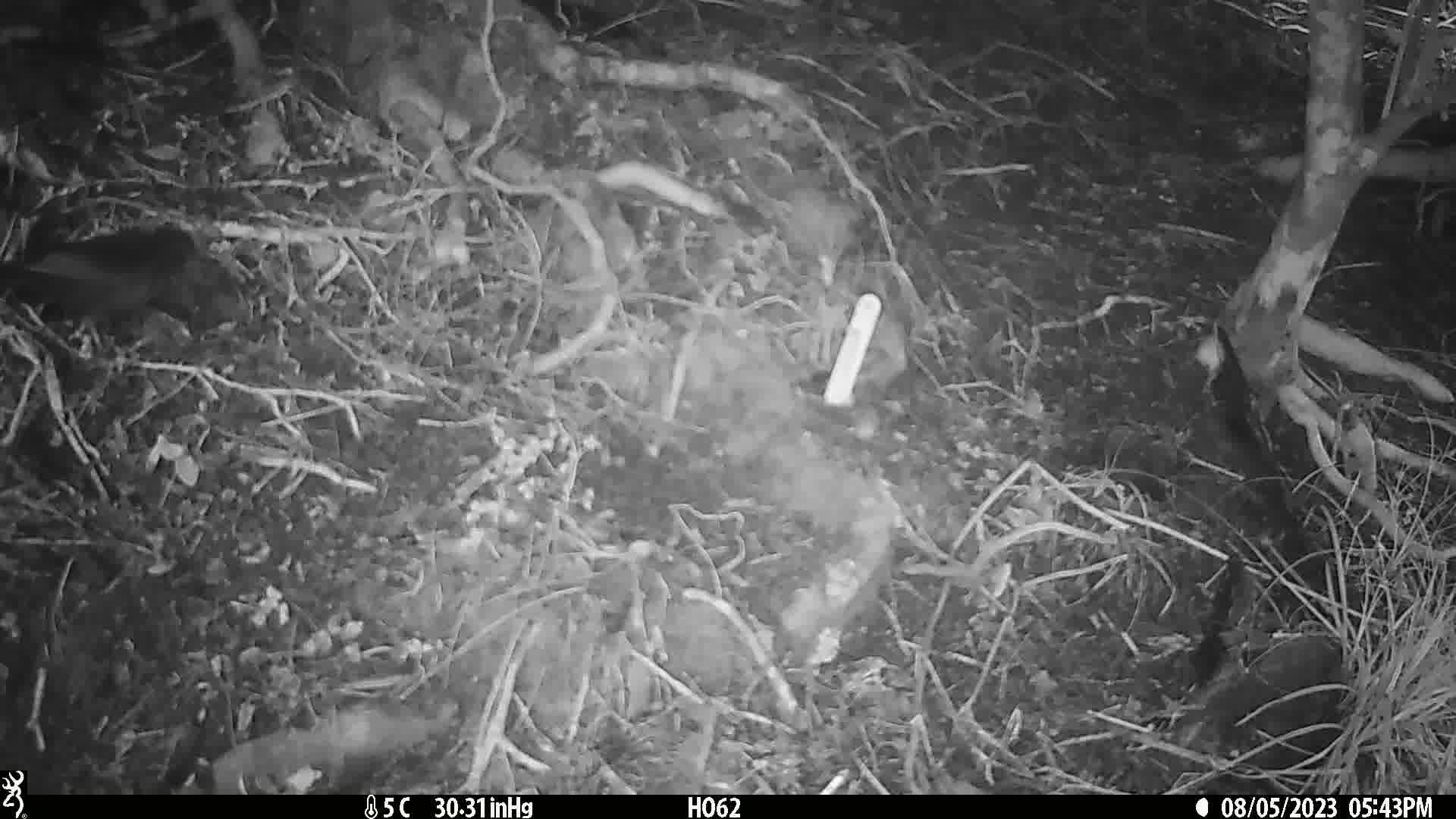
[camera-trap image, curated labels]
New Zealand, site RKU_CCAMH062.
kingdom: Animalia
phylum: Chordata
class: Aves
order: Passeriformes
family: Turdidae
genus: Turdus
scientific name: Turdus merula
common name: eurasian blackbird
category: blackbird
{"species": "blackbird (eurasian blackbird) (Turdus merula)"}